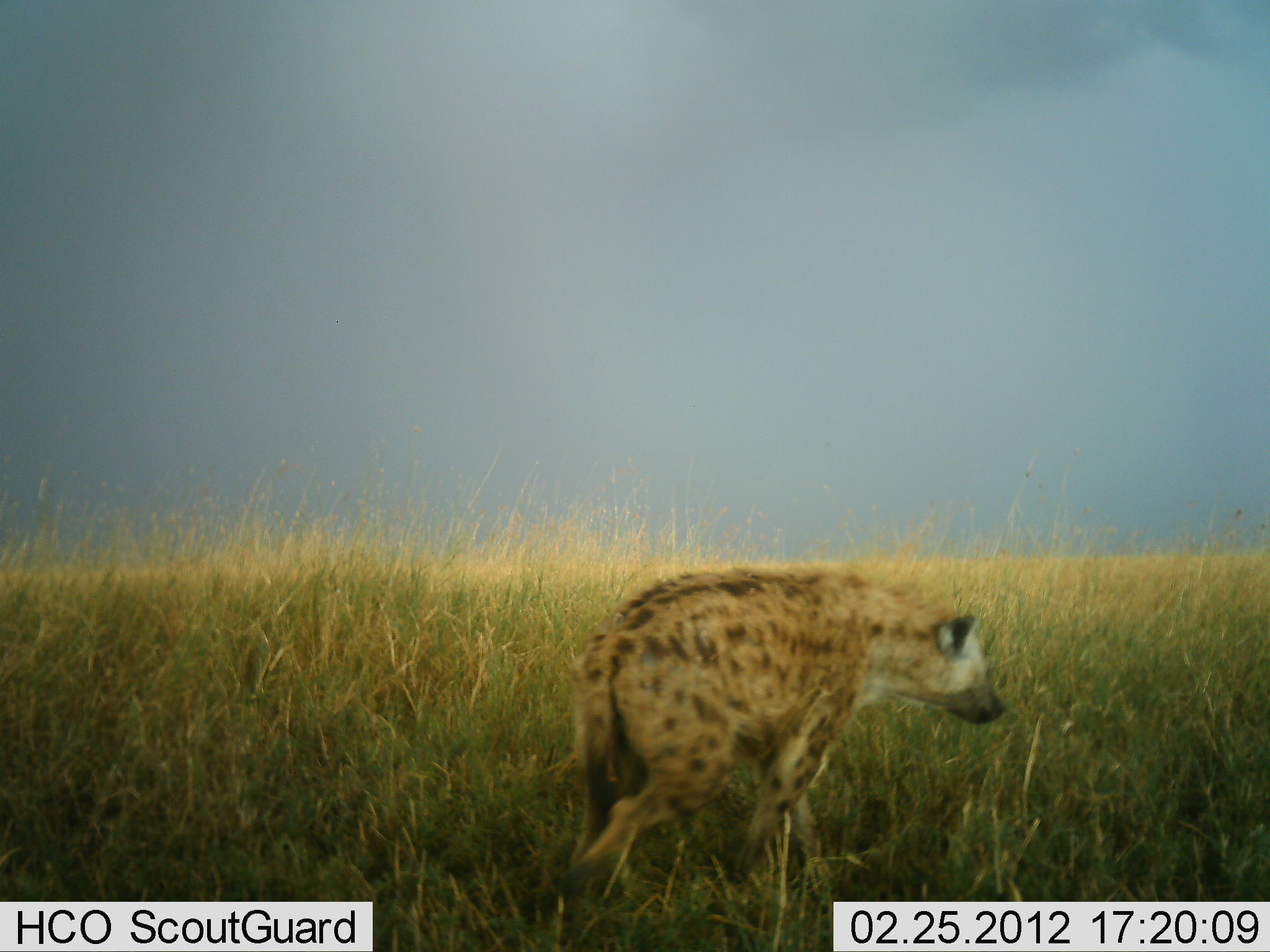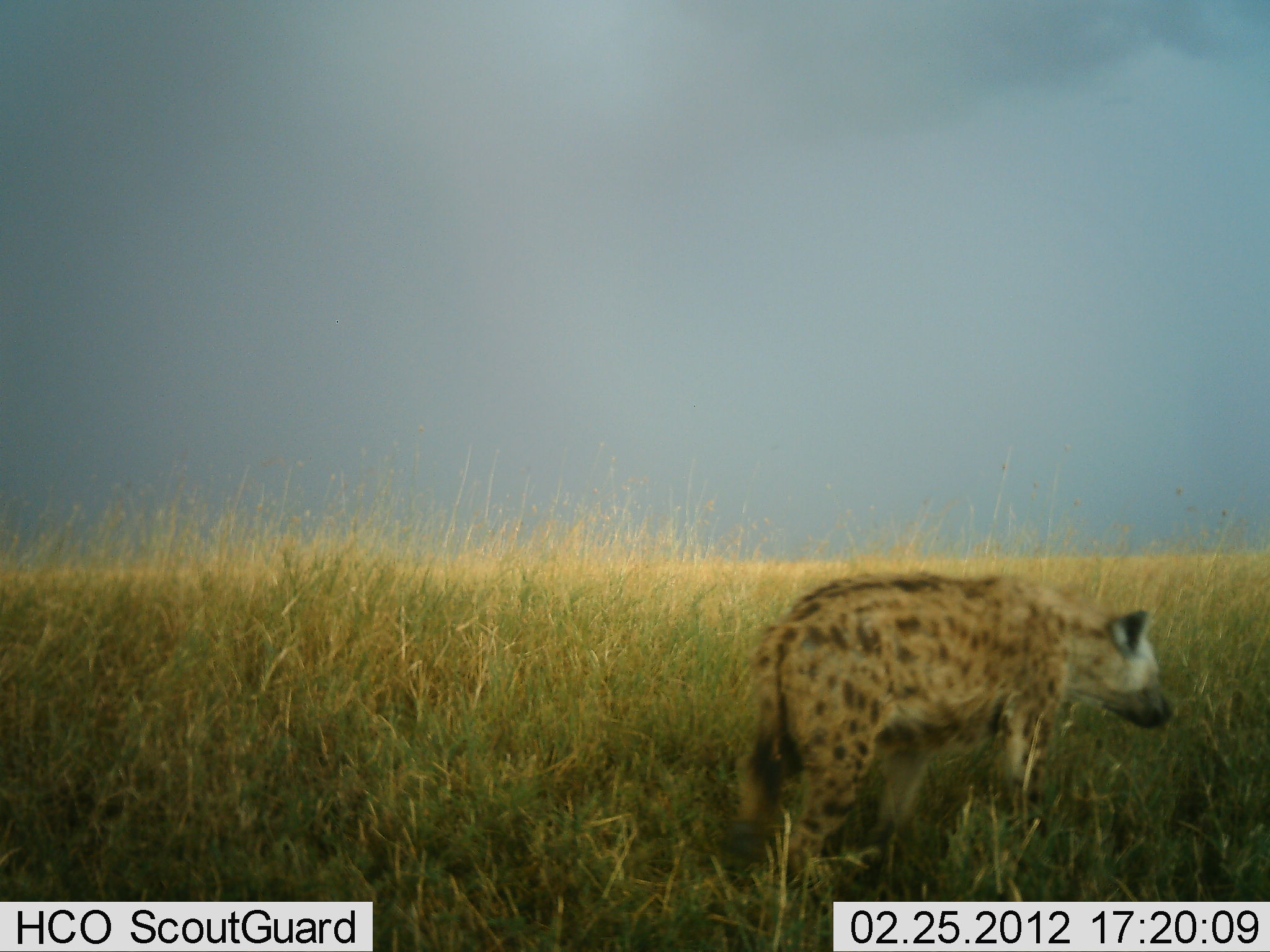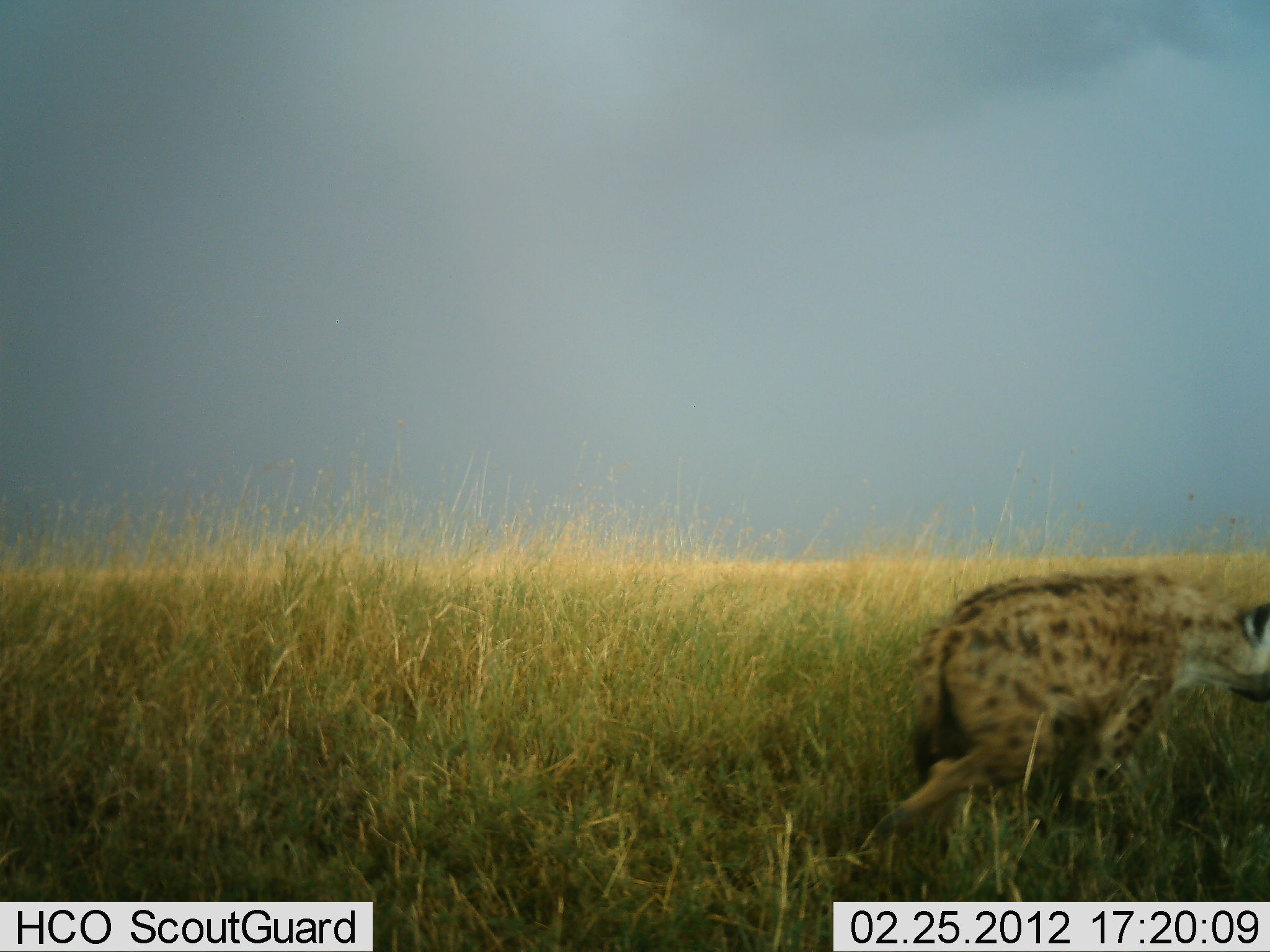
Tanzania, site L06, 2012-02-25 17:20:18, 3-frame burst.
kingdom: Animalia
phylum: Chordata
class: Mammalia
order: Carnivora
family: Hyaenidae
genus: Crocuta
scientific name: Crocuta crocuta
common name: spotted hyena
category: hyenaspotted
Hyenaspotted (spotted hyena) (Crocuta crocuta), count 1. Behavior (volunteer vote fractions): standing 6%, resting 0%, moving 100%, interacting 0%. Young present (vote fraction): 0%. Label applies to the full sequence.